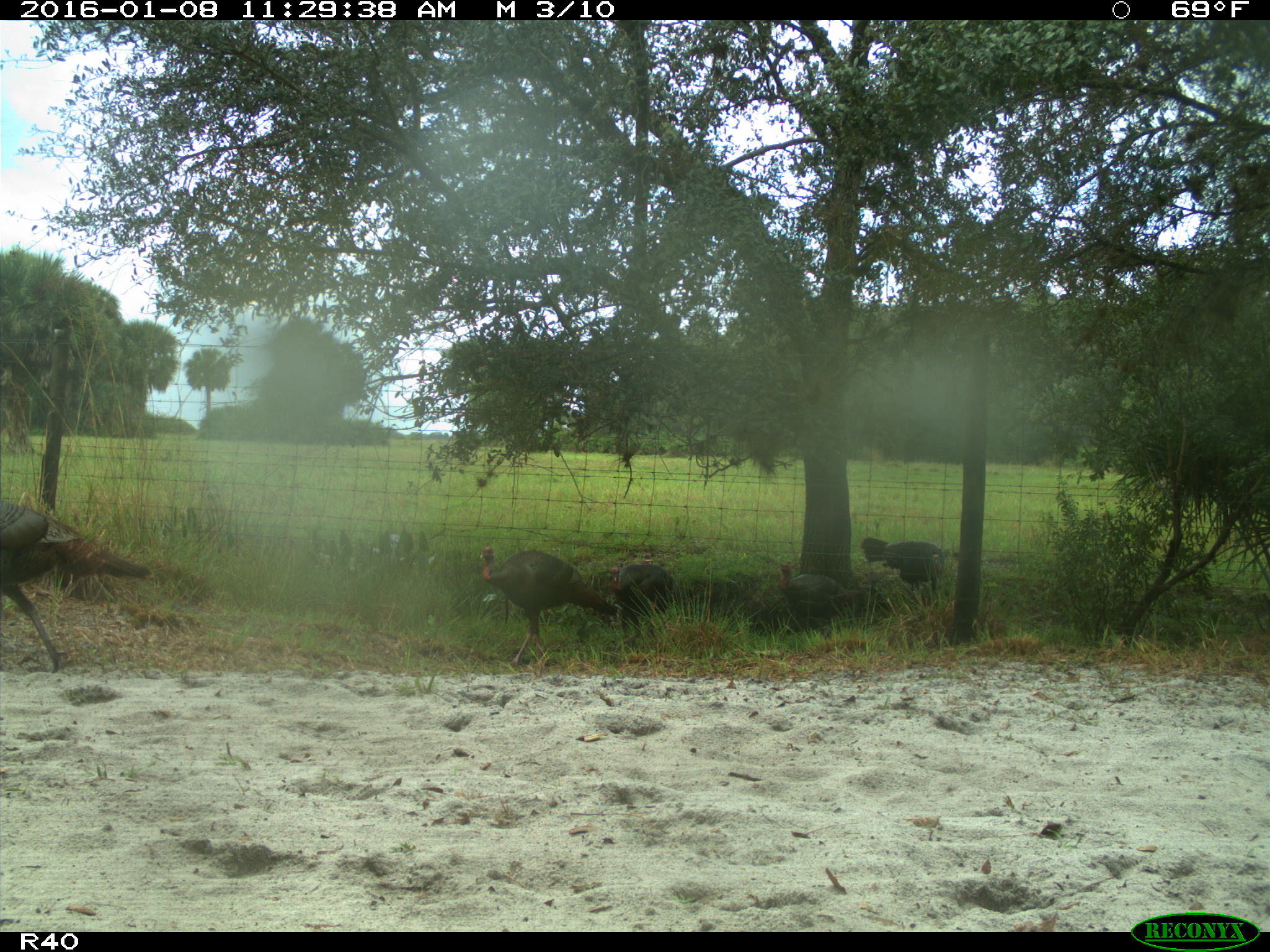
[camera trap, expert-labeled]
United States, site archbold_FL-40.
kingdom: Animalia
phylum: Chordata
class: Aves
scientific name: Aves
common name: birds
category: unidentified bird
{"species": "unidentified bird (birds) (Aves)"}